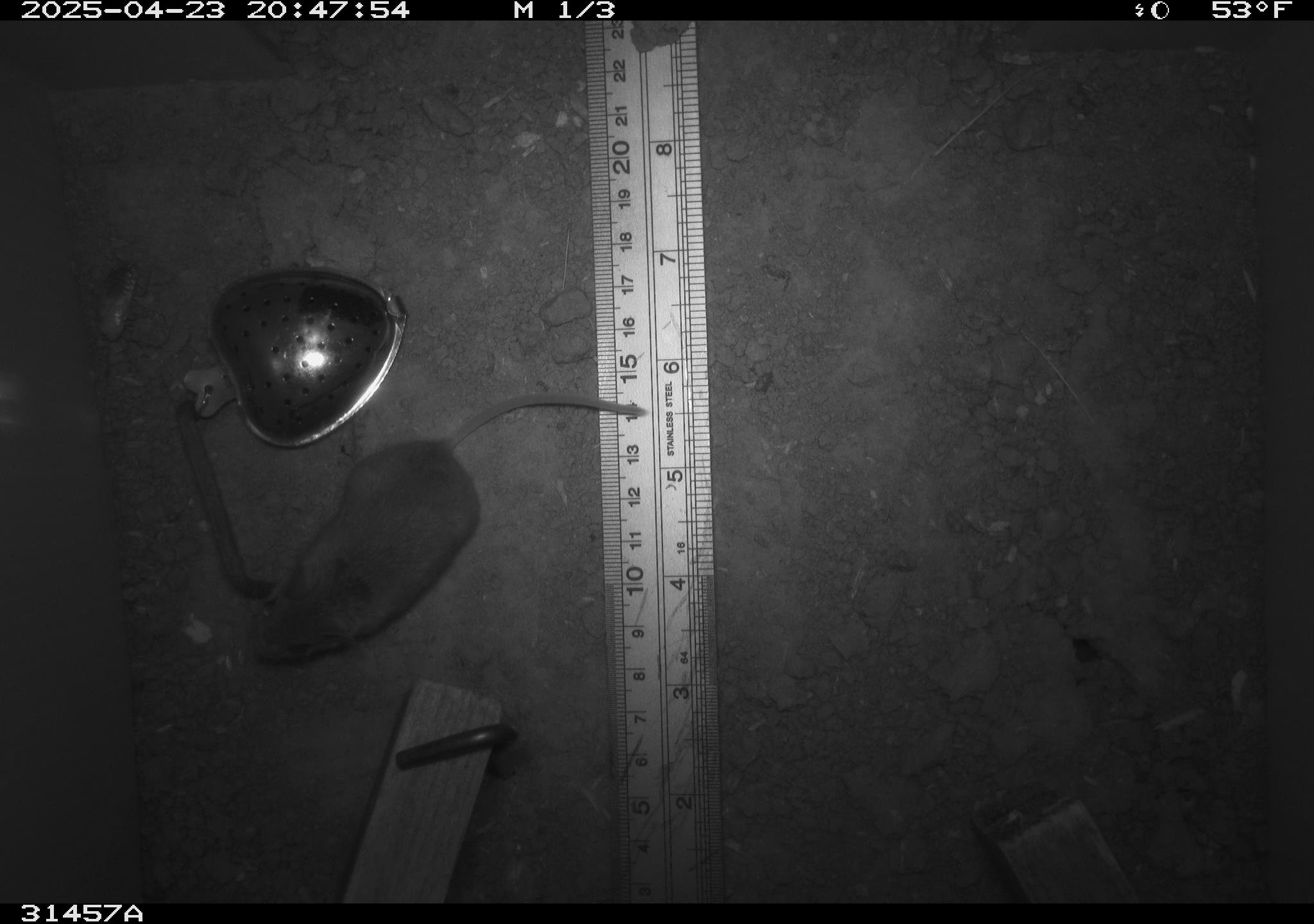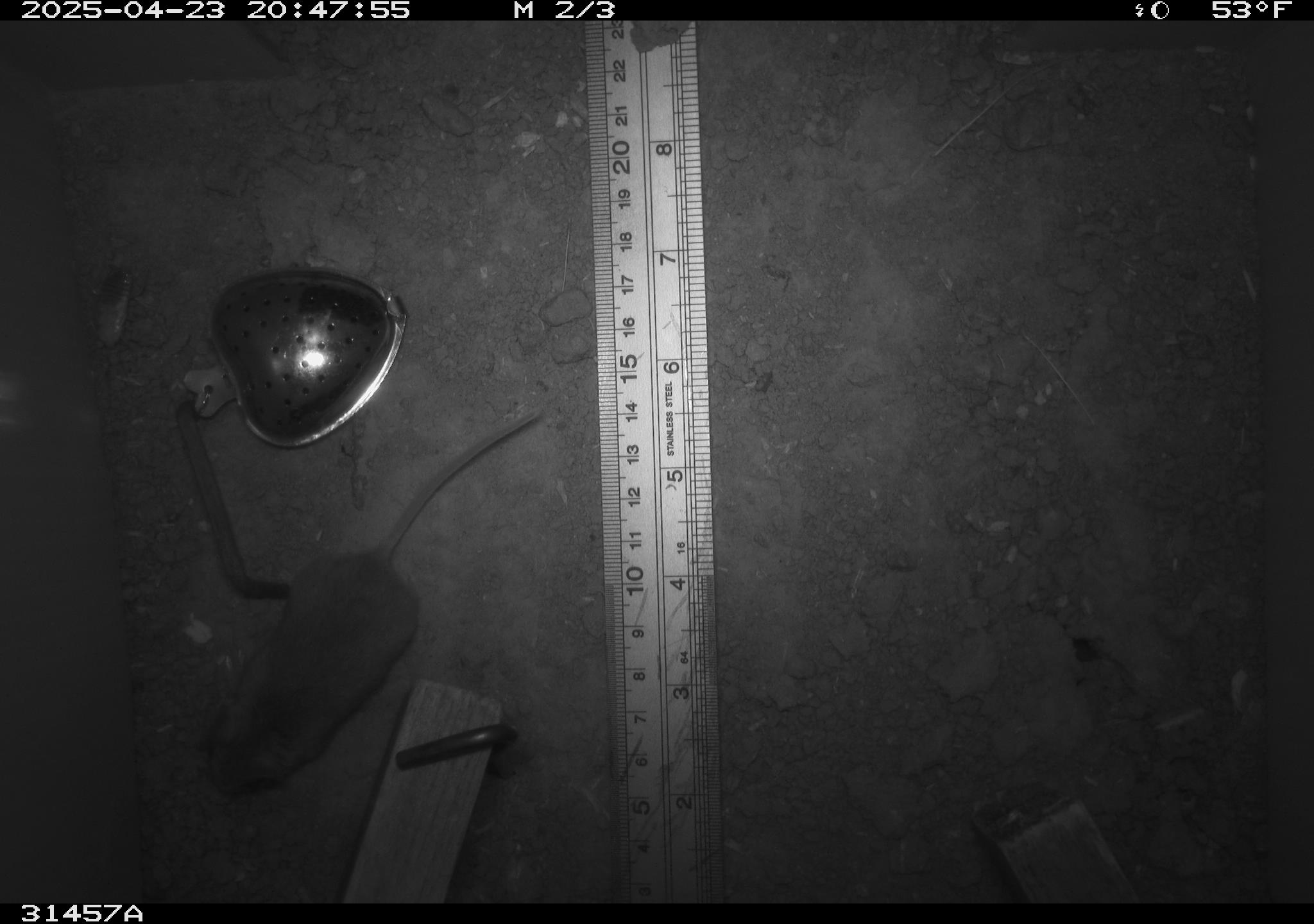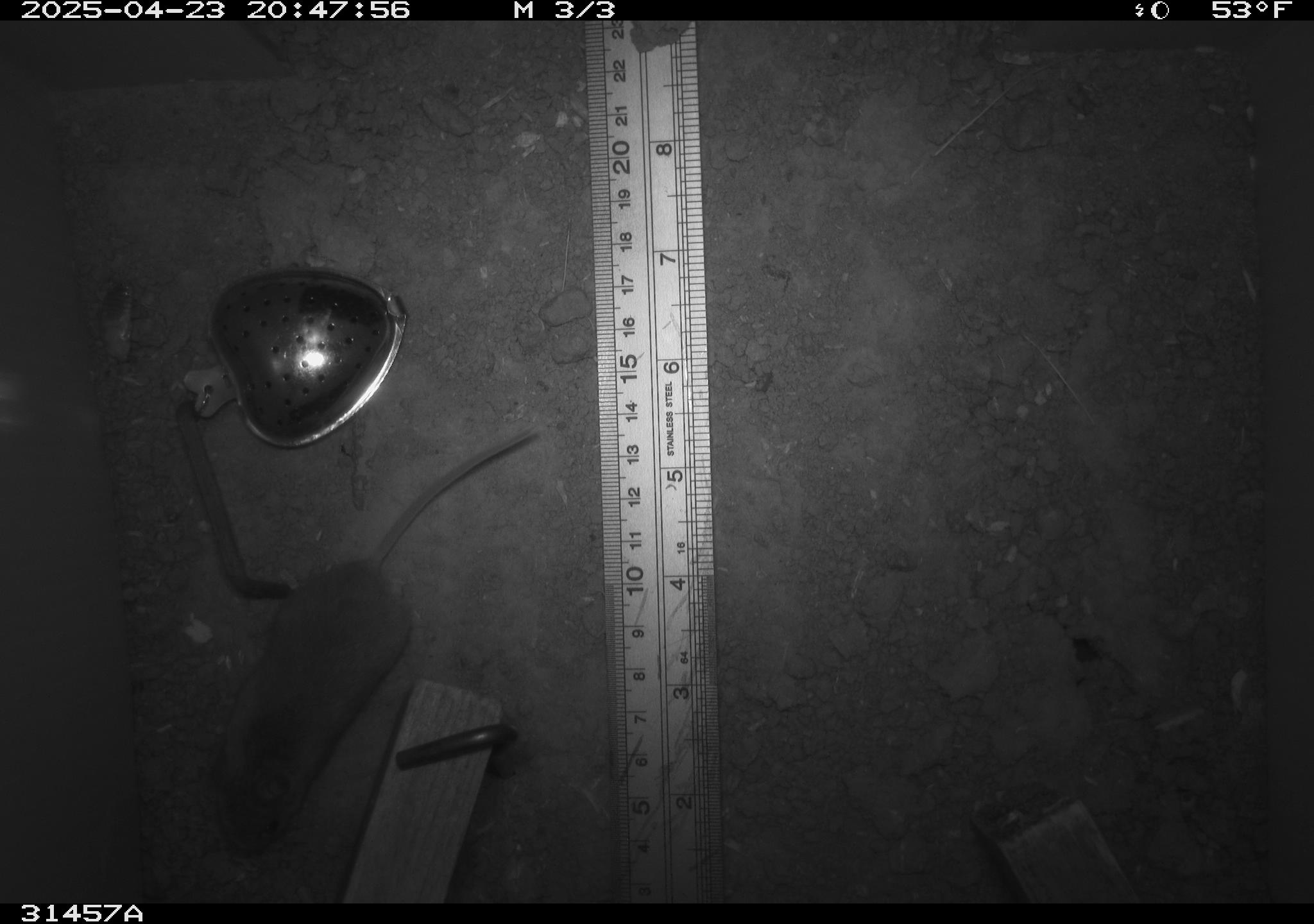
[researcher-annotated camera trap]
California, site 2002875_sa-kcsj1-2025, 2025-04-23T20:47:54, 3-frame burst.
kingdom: Animalia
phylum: Chordata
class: Mammalia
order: Rodentia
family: Muridae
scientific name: Muridae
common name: murids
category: muridae family